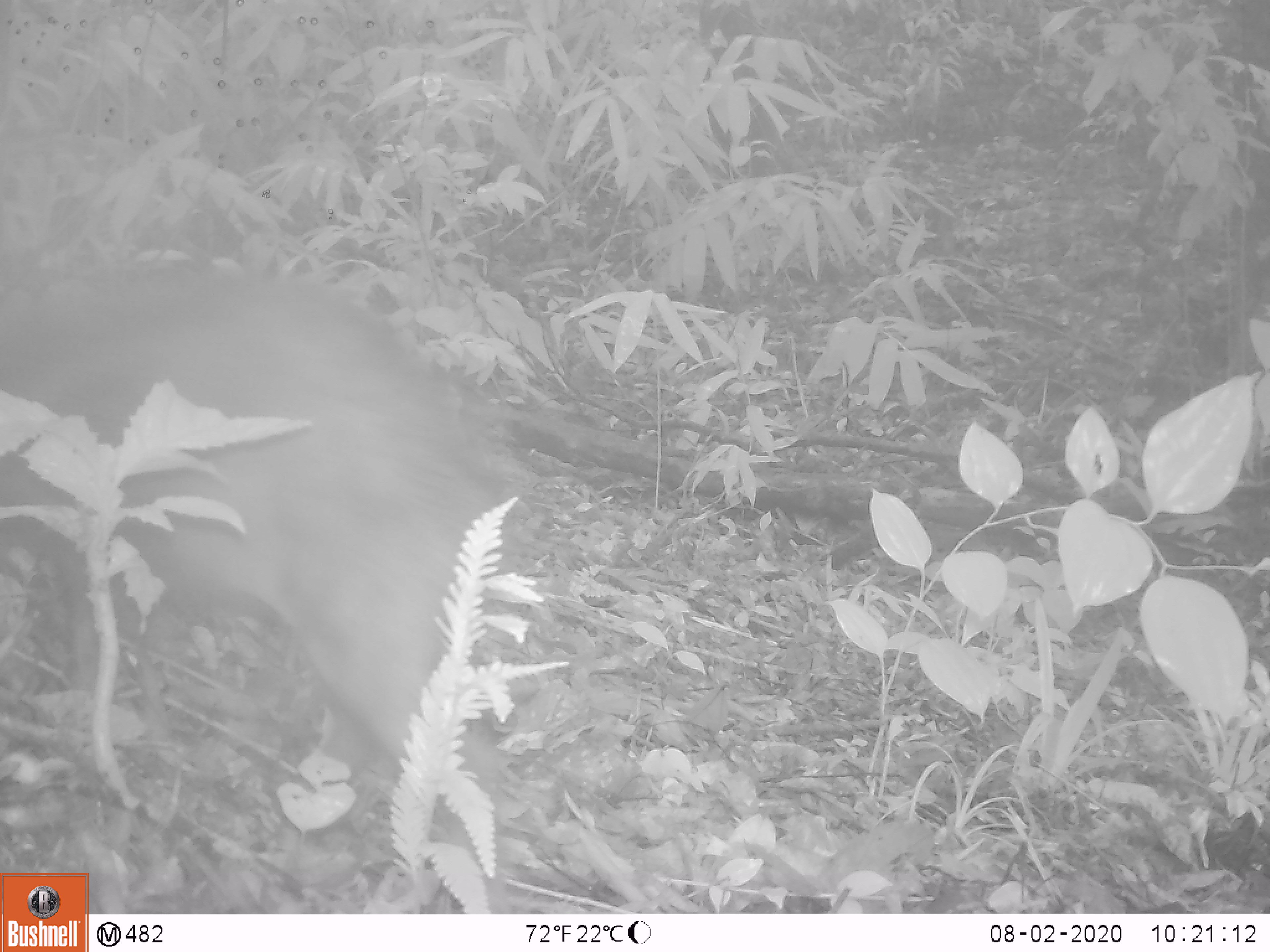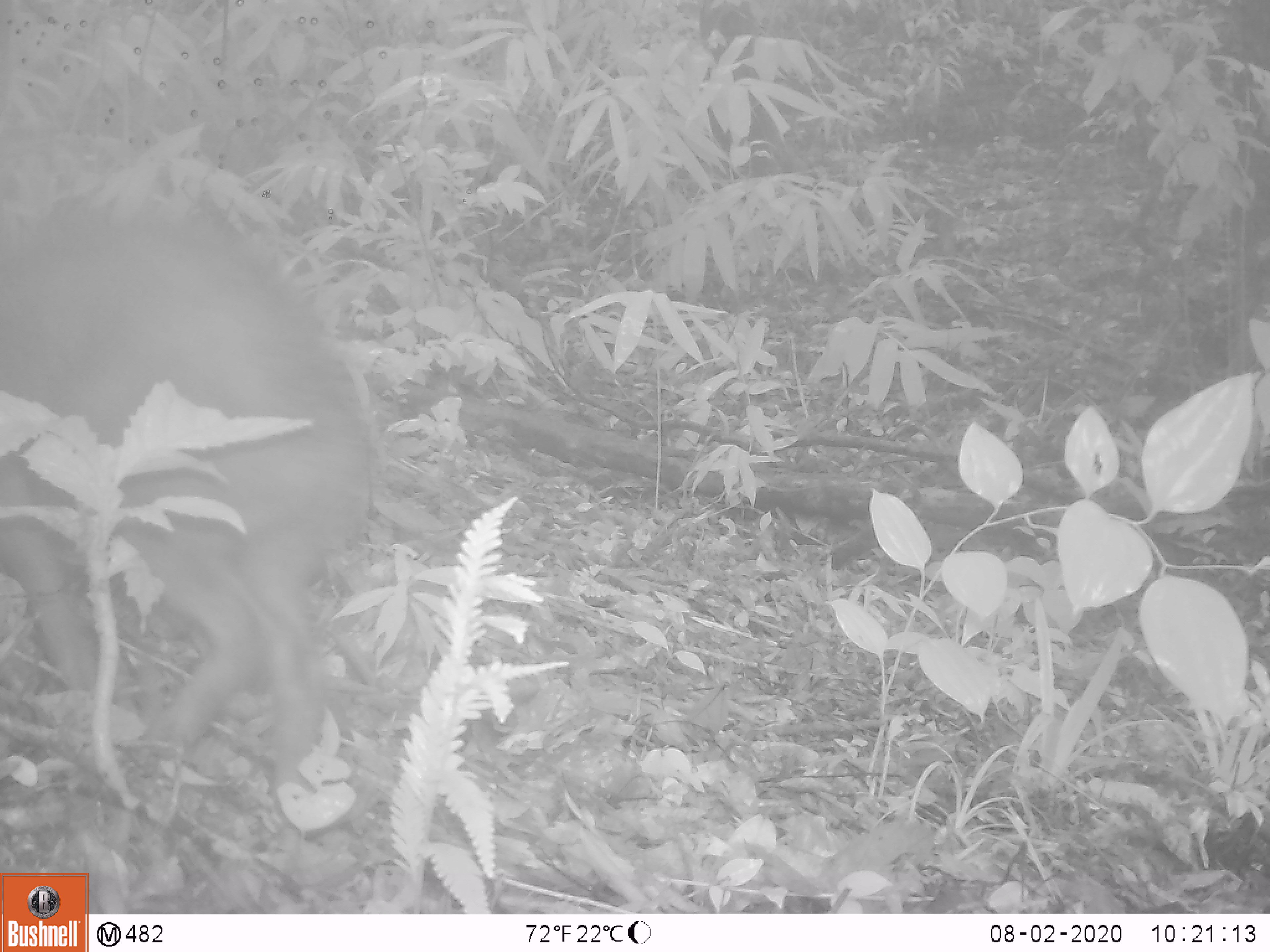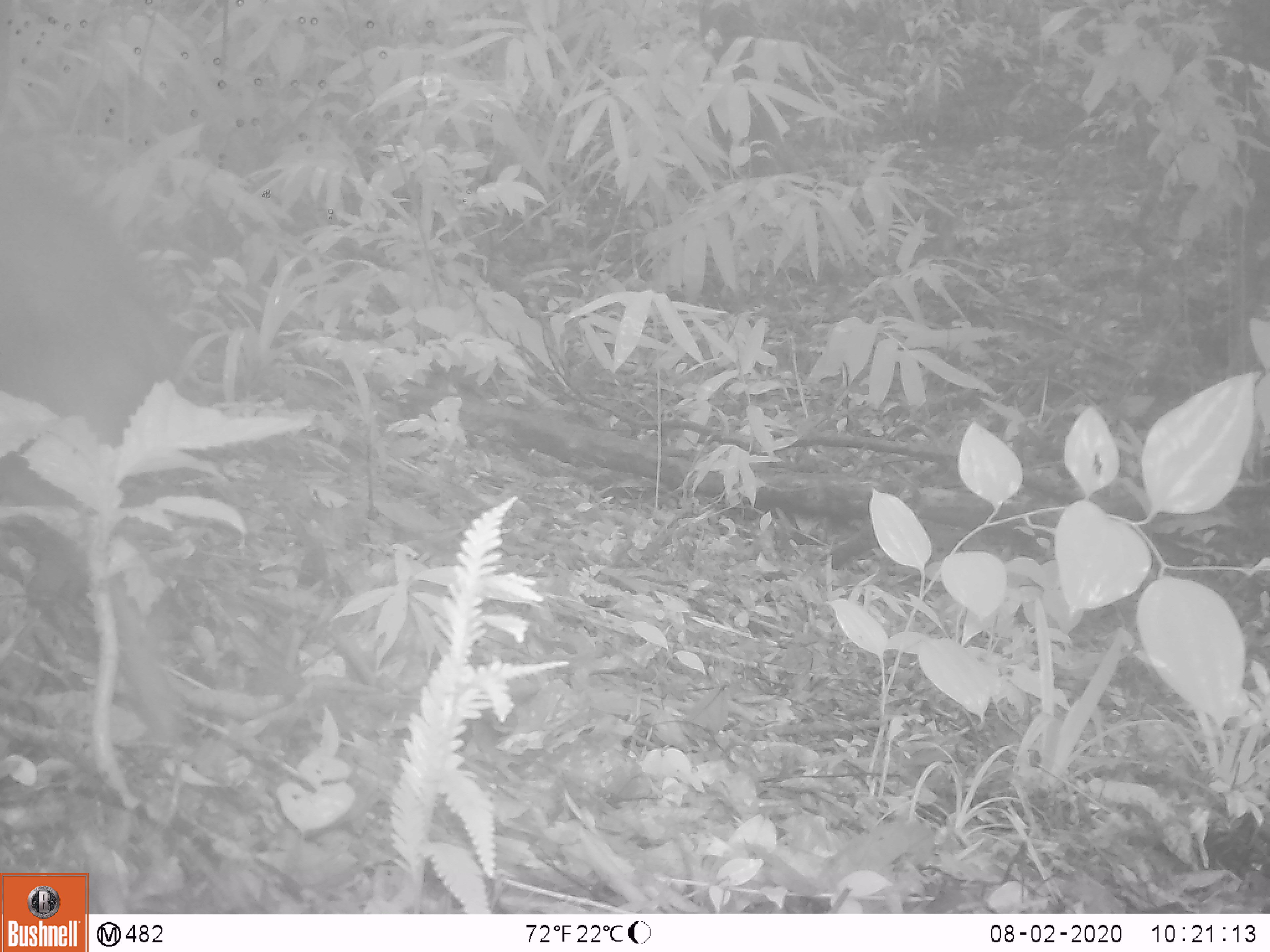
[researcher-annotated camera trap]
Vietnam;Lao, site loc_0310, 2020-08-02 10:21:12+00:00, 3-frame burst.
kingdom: Animalia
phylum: Chordata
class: Mammalia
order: Artiodactyla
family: Suidae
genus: Sus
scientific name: Sus scrofa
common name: eurasian wild pig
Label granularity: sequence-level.